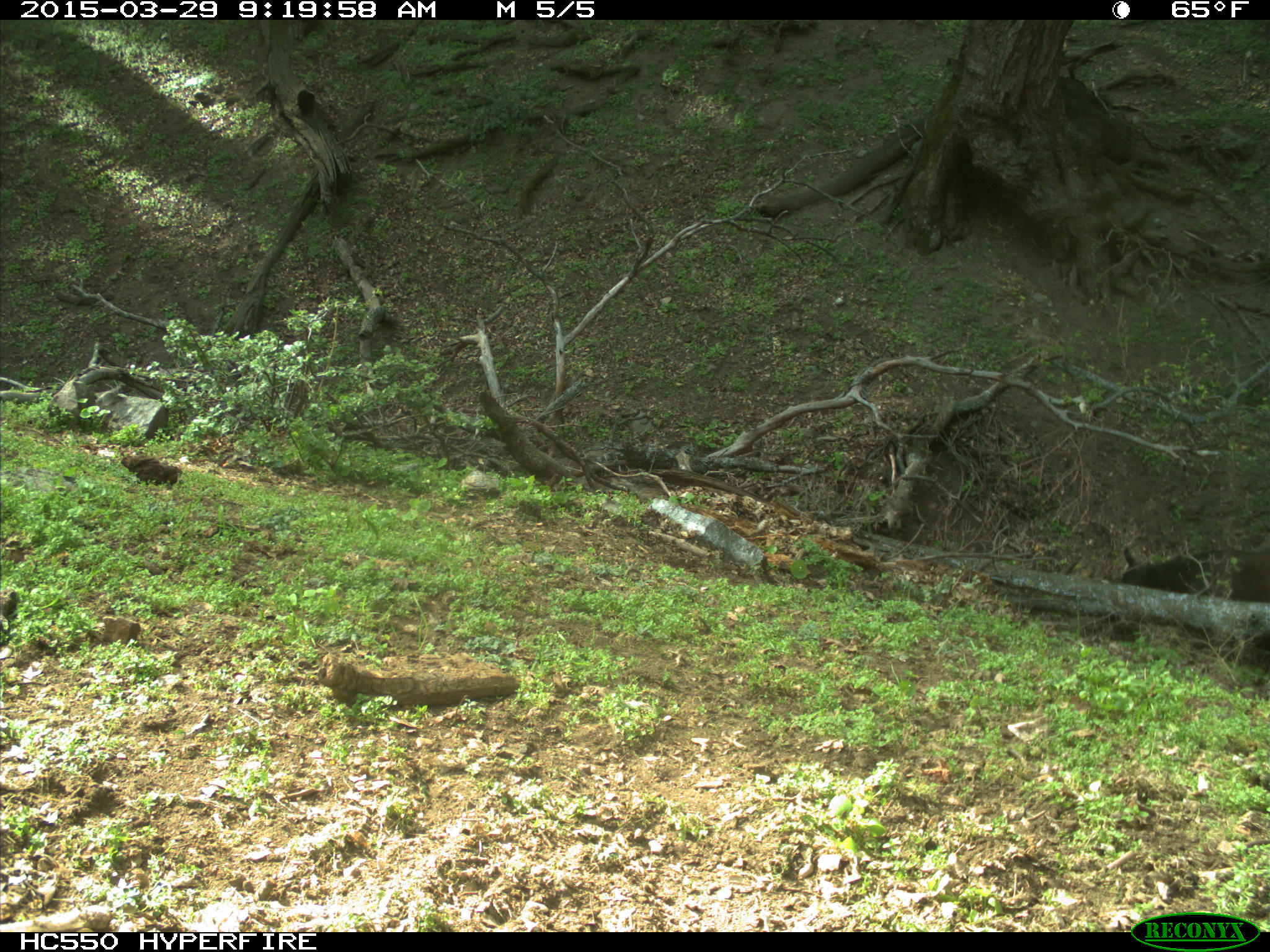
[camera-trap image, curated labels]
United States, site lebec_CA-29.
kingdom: Animalia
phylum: Chordata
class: Mammalia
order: Artiodactyla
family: Bovidae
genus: Bos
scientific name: Bos taurus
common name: domestic cow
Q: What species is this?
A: Bos taurus (domestic cow).